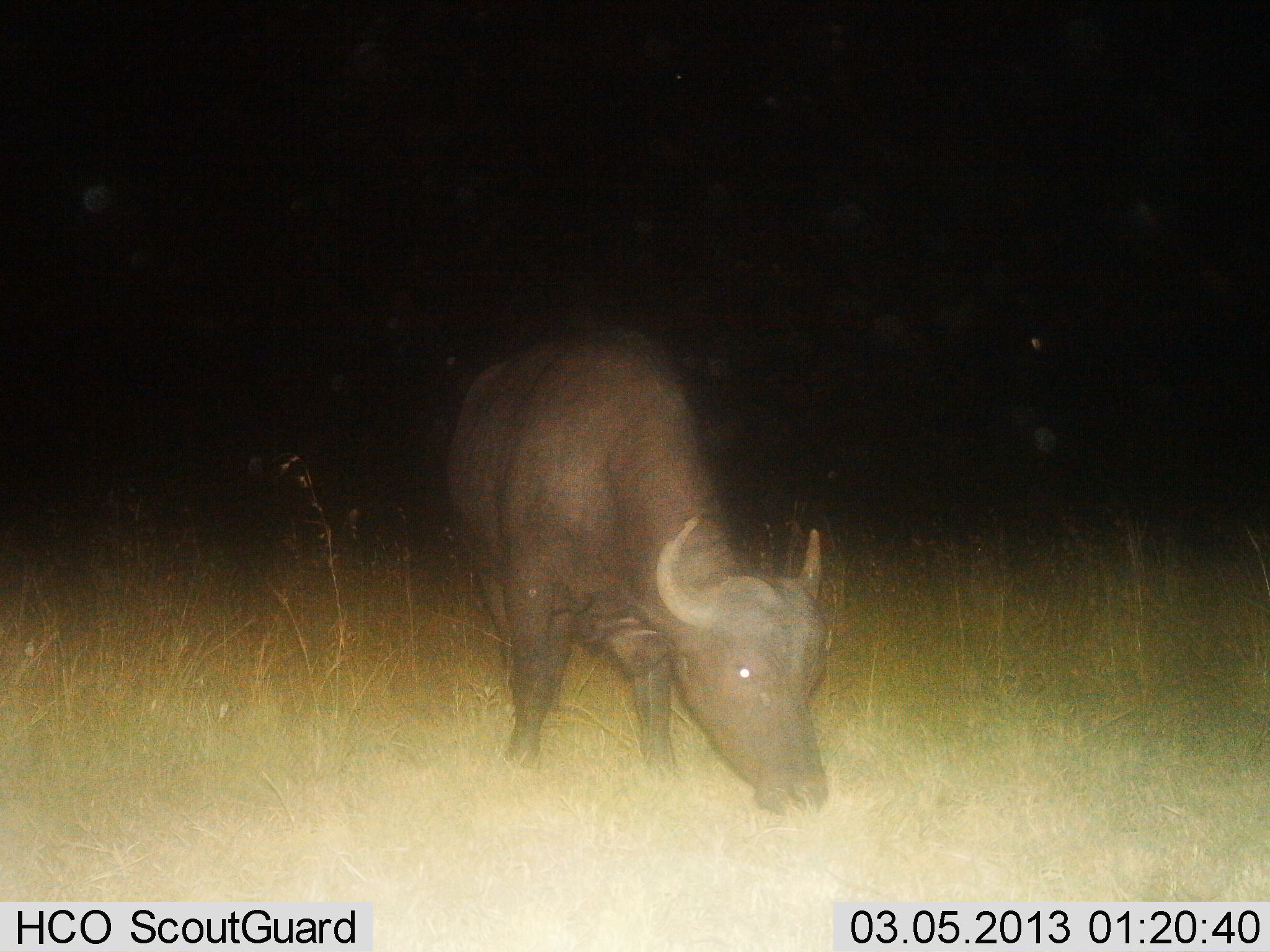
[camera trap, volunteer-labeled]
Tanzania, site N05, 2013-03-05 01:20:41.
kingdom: Animalia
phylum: Chordata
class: Mammalia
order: Artiodactyla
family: Bovidae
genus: Syncerus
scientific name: Syncerus caffer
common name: cape buffalo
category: buffalo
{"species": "buffalo (cape buffalo) (Syncerus caffer)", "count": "1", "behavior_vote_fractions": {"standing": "26%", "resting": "0%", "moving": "0%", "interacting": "0%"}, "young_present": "0%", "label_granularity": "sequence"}